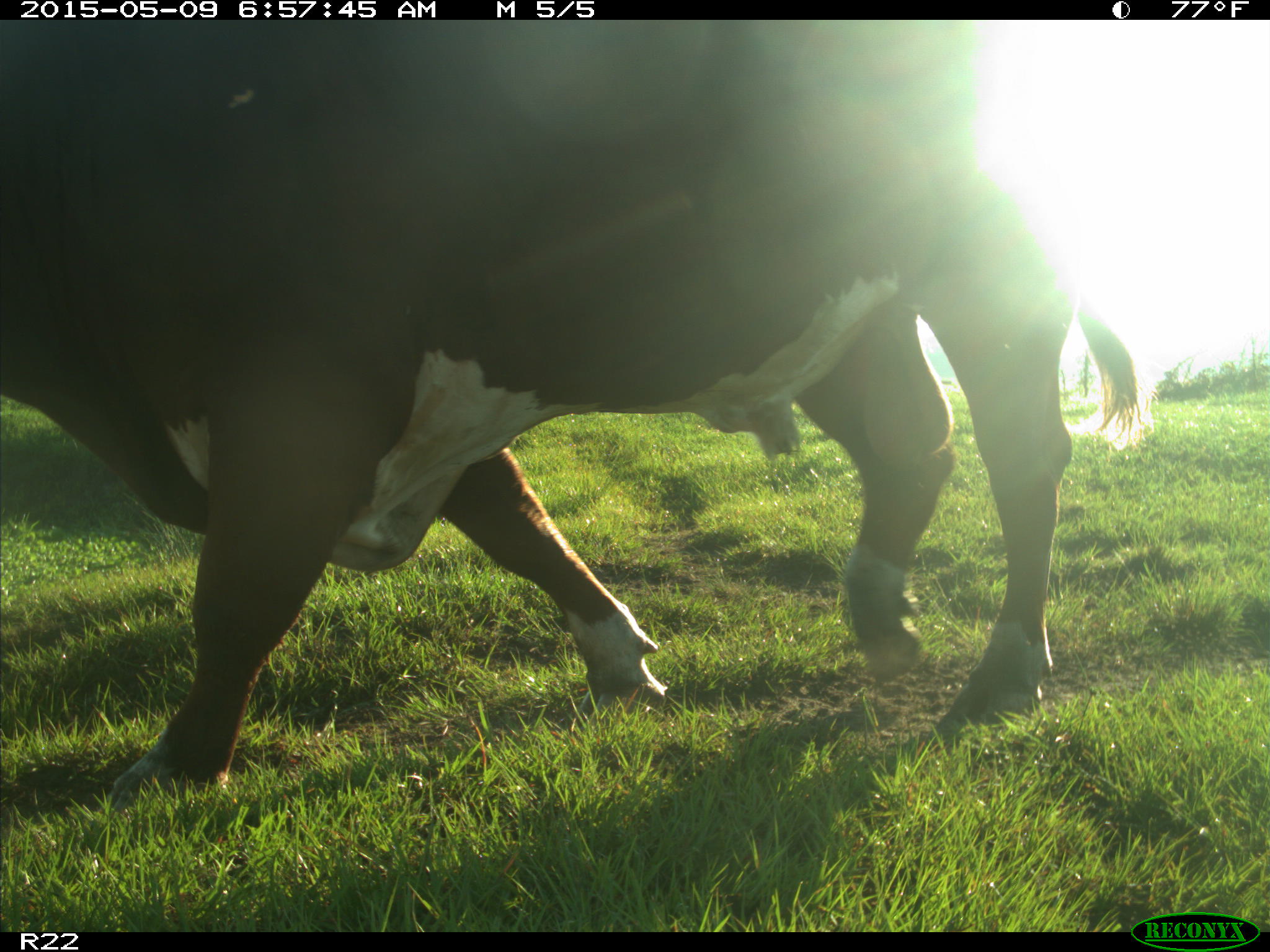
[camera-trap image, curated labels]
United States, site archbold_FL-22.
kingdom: Animalia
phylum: Chordata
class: Mammalia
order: Artiodactyla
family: Bovidae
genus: Bos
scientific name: Bos taurus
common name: domestic cow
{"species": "Bos taurus (domestic cow)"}